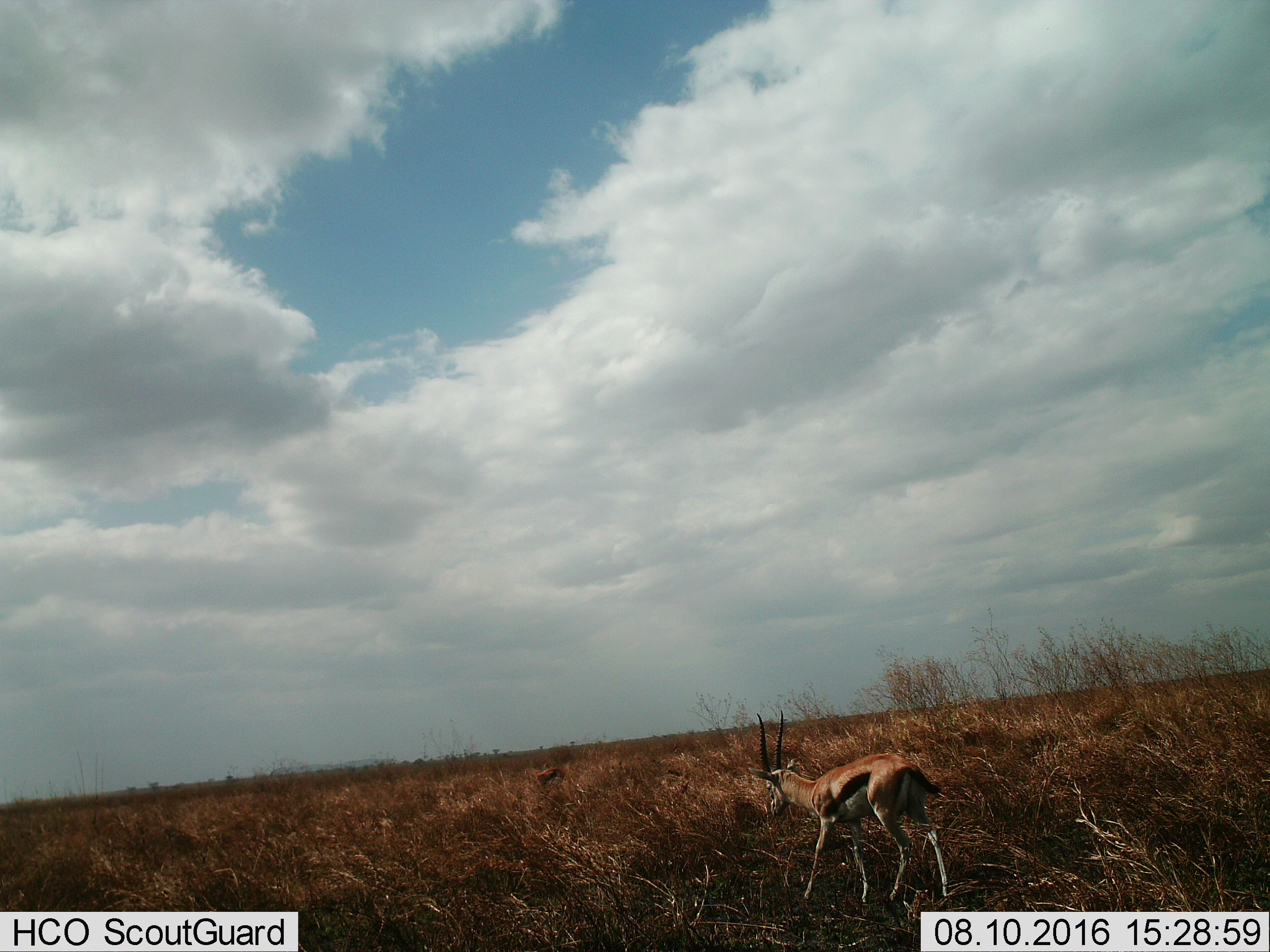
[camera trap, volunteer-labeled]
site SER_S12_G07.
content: unidentified animal